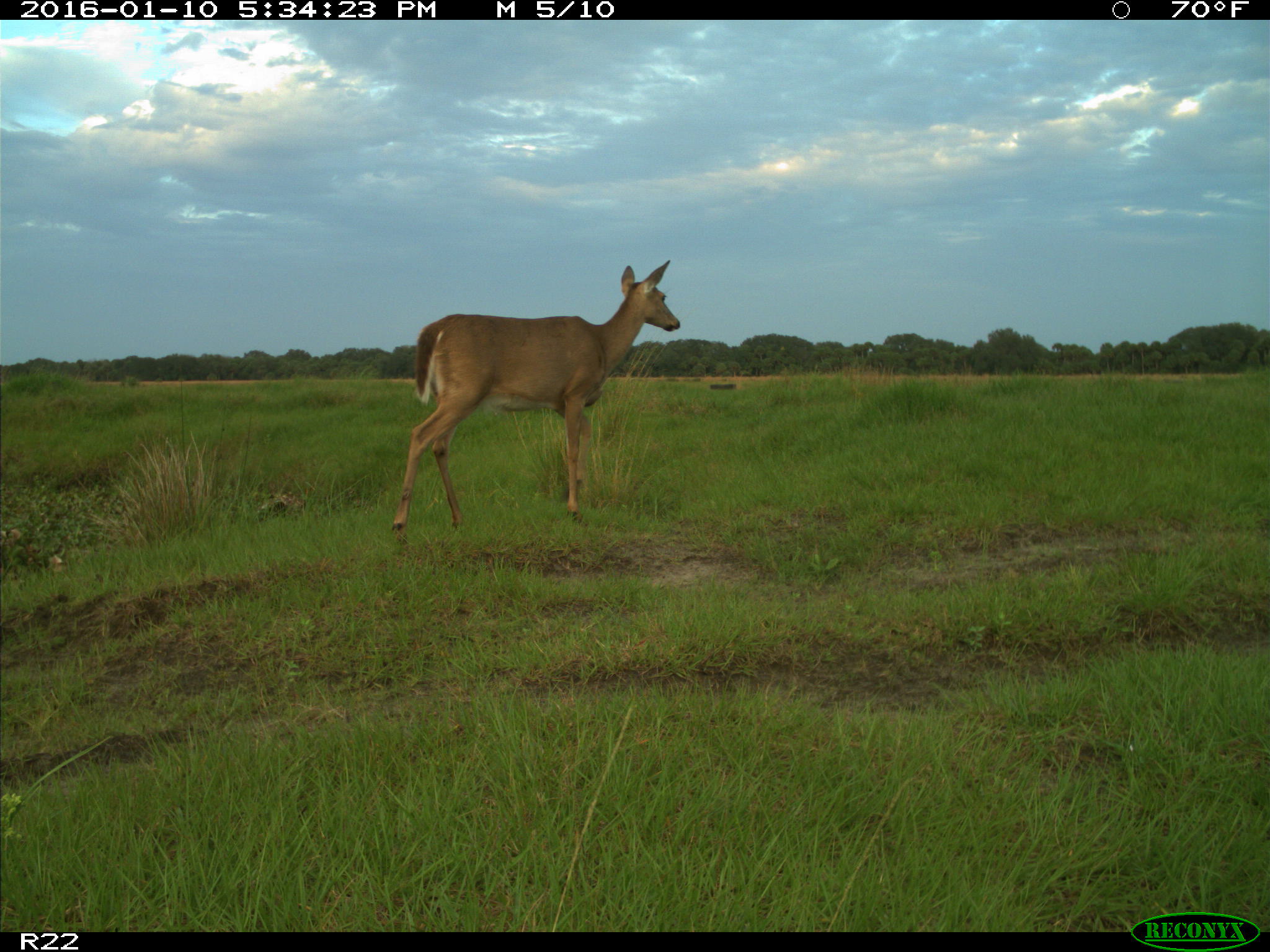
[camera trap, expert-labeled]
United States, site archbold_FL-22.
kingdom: Animalia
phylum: Chordata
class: Mammalia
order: Artiodactyla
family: Cervidae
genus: Odocoileus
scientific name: Odocoileus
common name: deer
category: unidentified deer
Unidentified deer (deer) (Odocoileus).